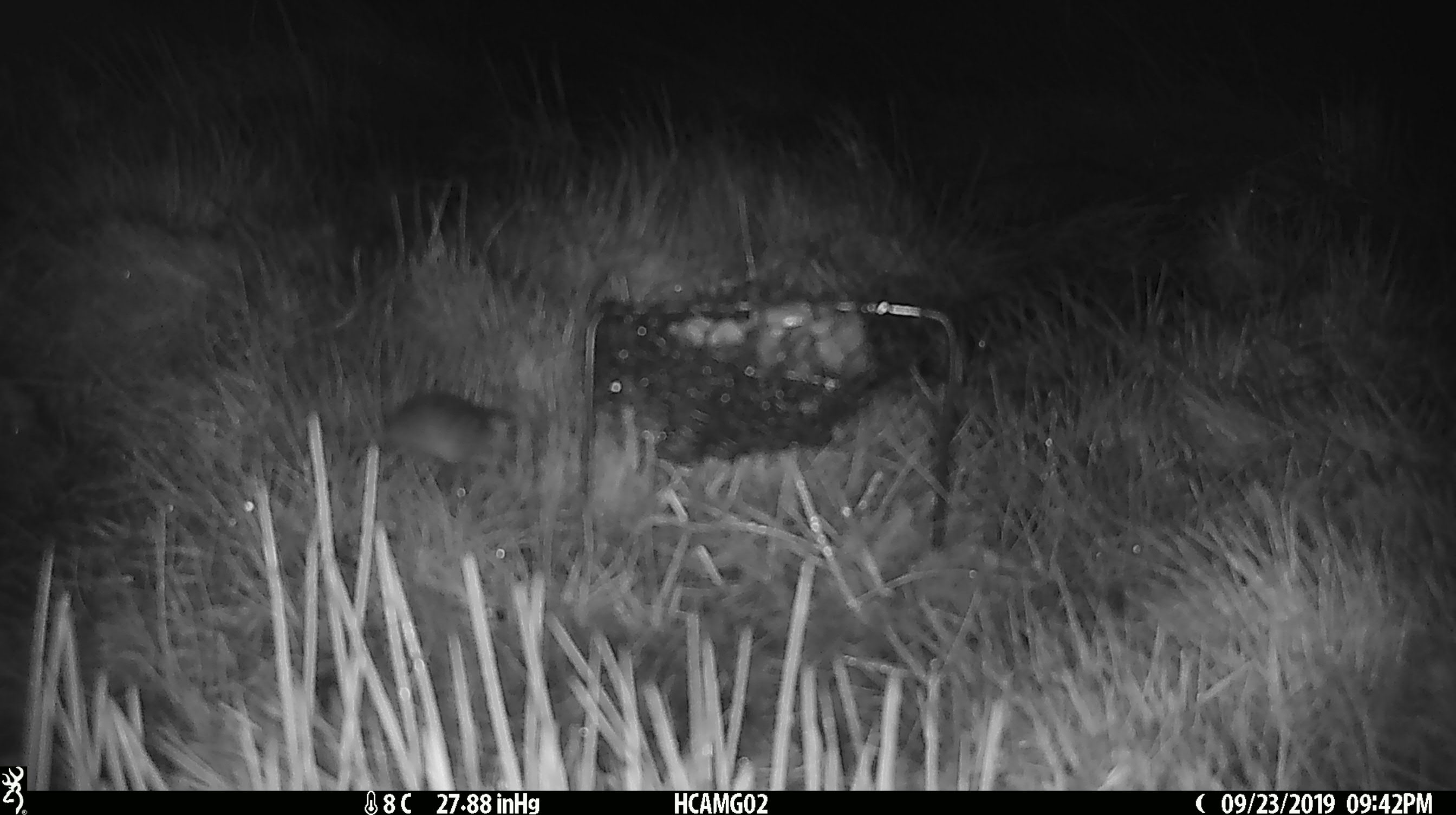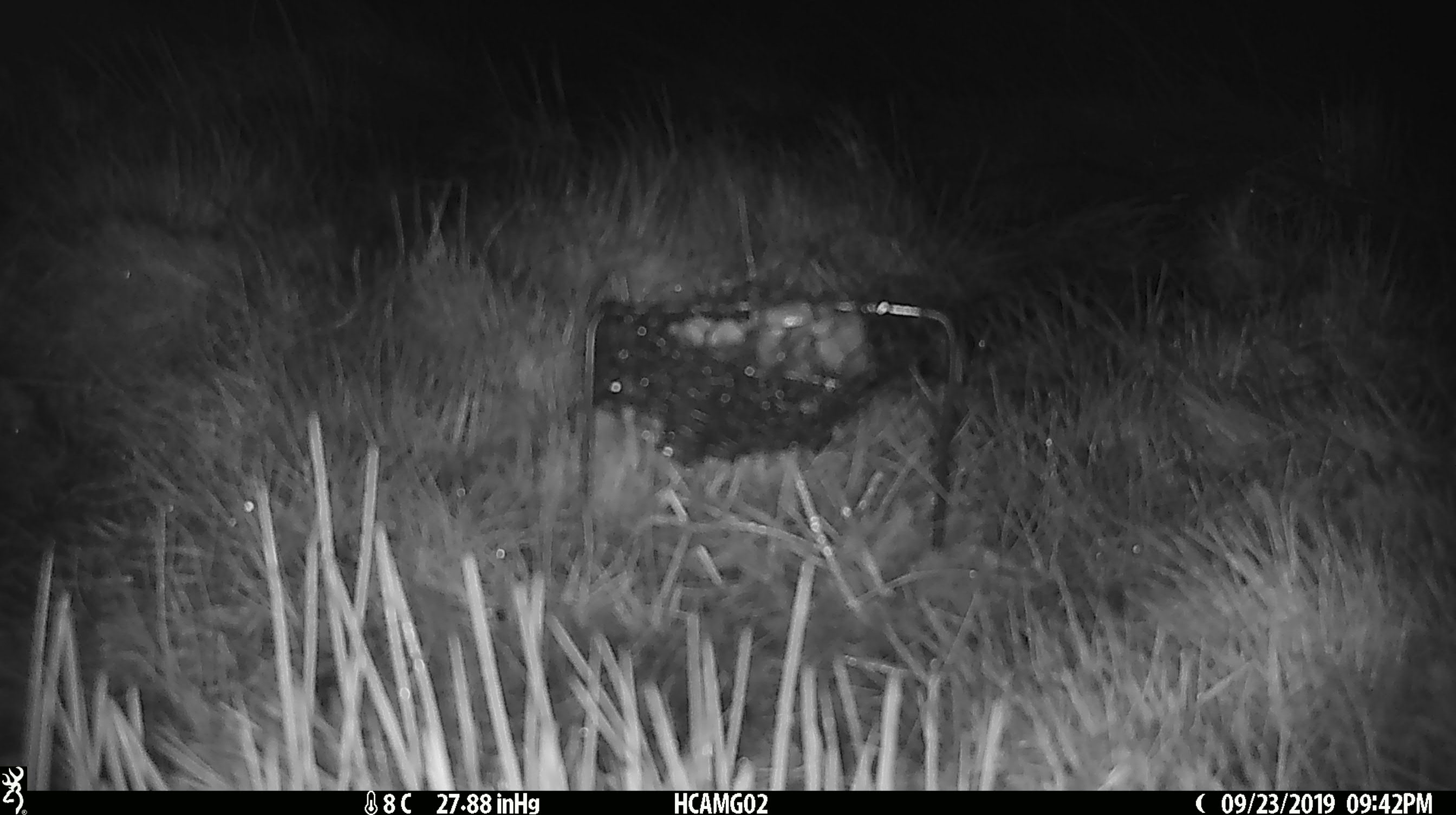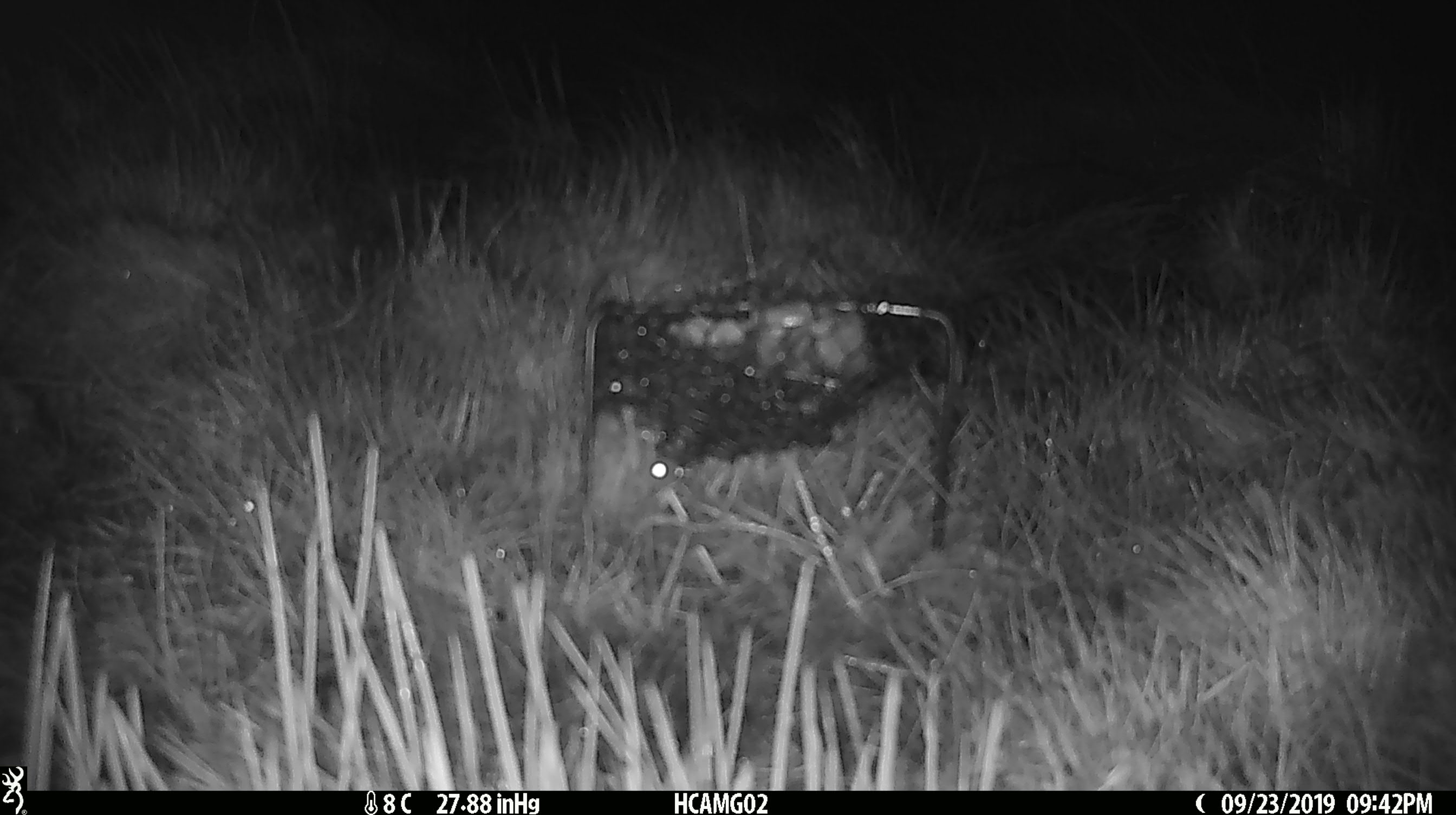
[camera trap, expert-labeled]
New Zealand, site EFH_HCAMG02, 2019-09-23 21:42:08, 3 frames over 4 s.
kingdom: Animalia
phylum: Chordata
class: Mammalia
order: Rodentia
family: Muridae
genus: Mus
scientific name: Mus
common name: mouse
Mouse (Mus).